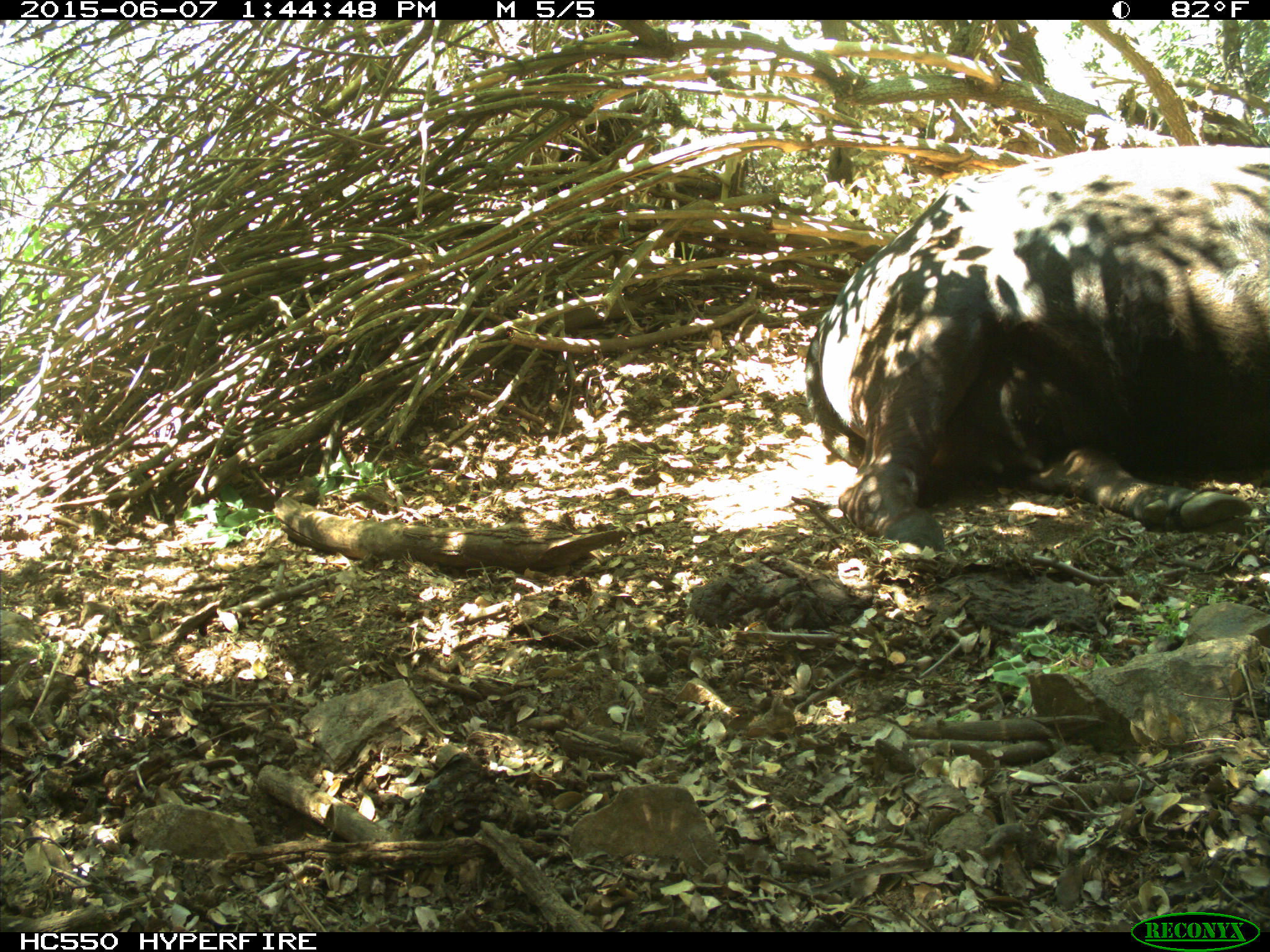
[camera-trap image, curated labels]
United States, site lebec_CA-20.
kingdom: Animalia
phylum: Chordata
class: Mammalia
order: Artiodactyla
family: Bovidae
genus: Bos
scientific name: Bos taurus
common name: domestic cow